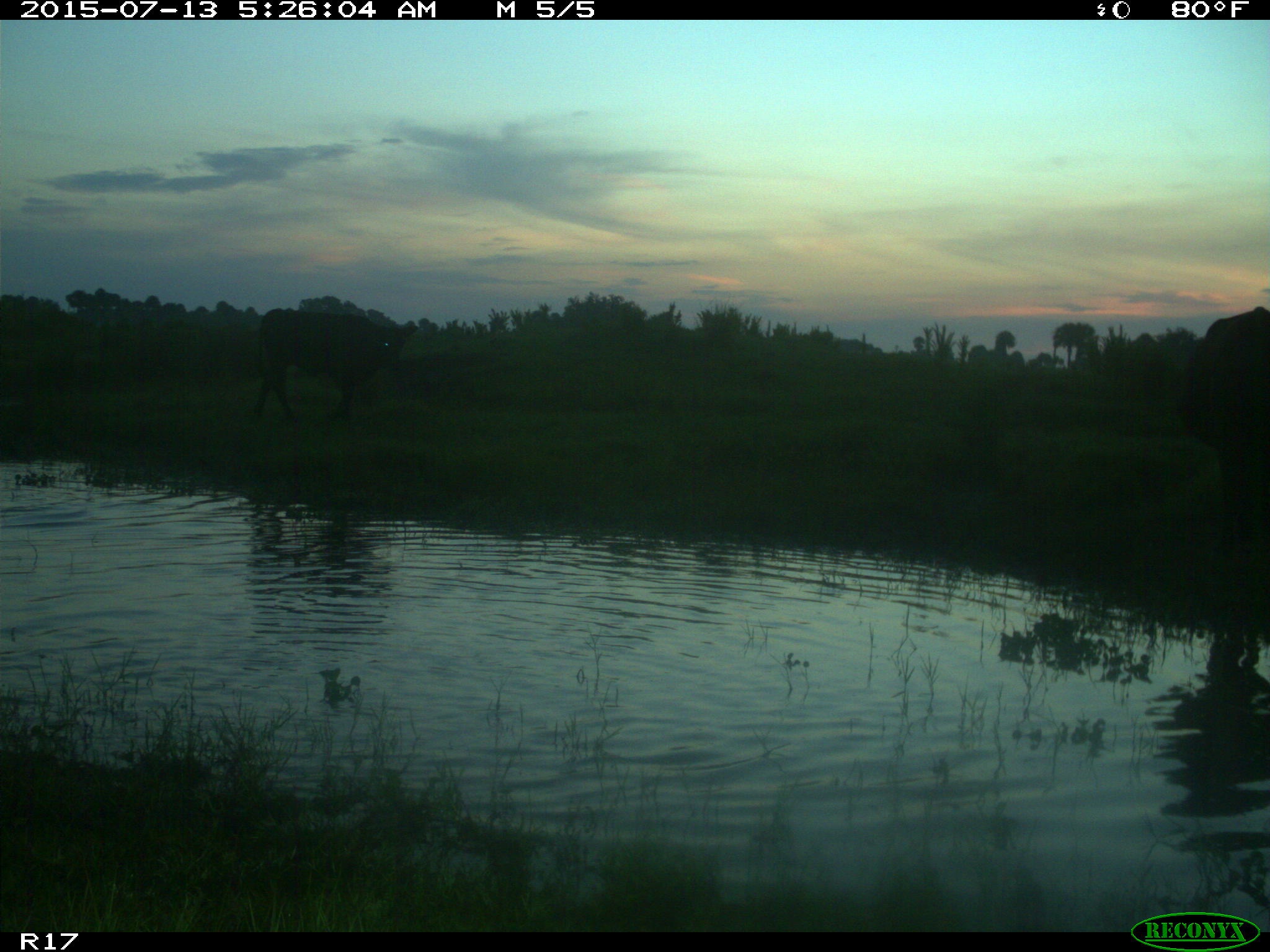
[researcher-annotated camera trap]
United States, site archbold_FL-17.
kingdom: Animalia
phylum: Chordata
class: Mammalia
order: Artiodactyla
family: Bovidae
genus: Bos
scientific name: Bos taurus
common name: domestic cow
Bos taurus (domestic cow).